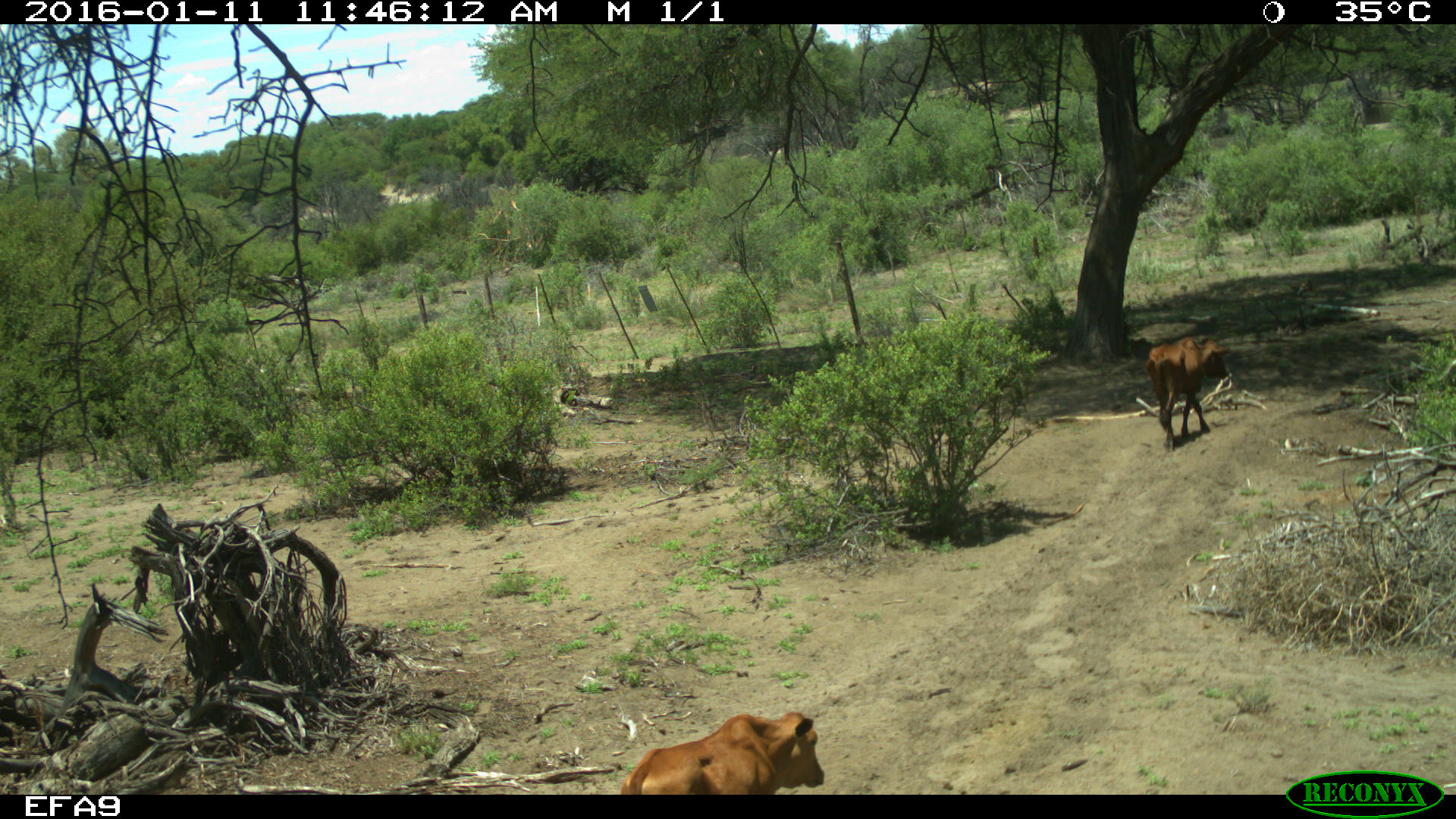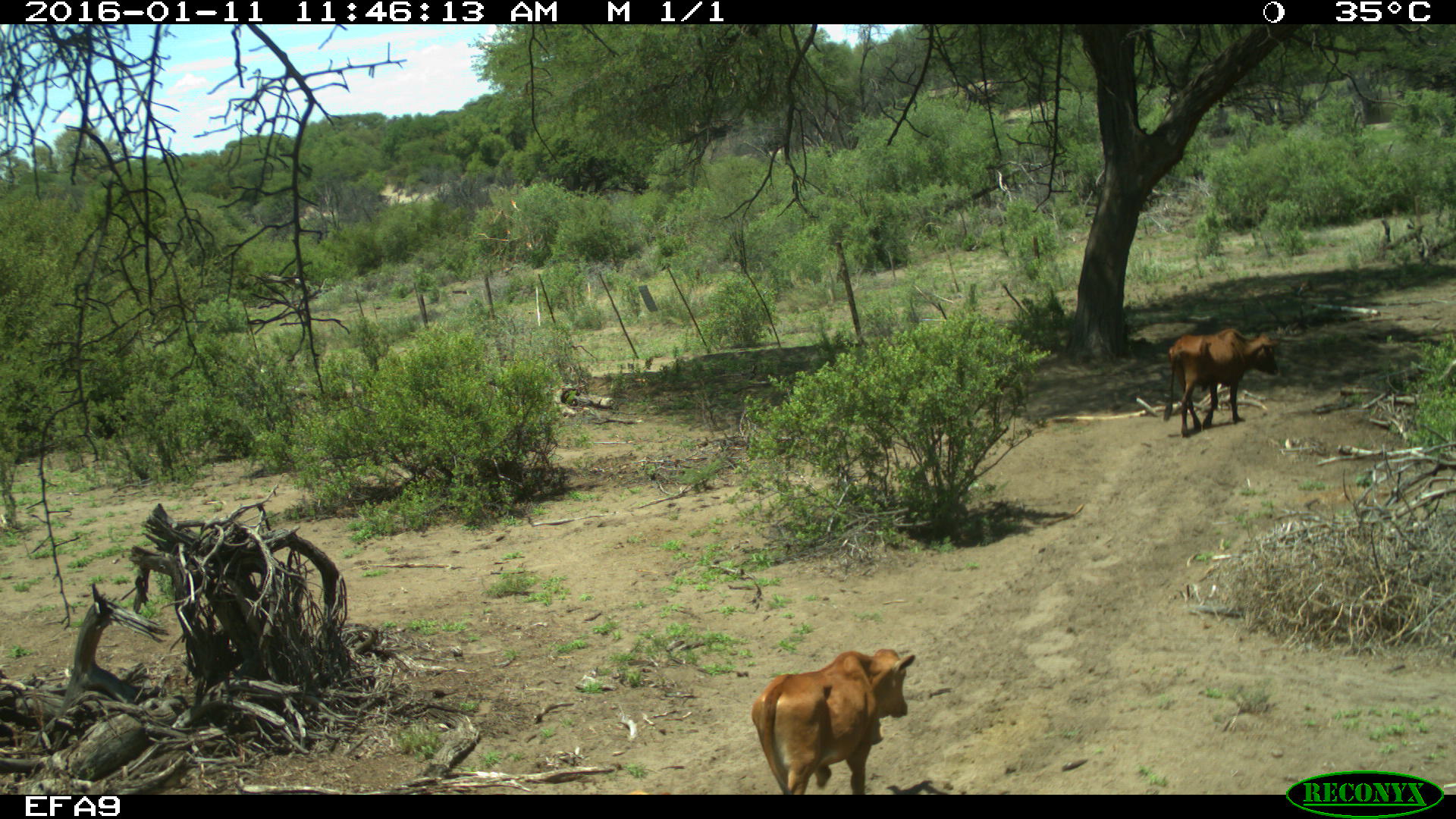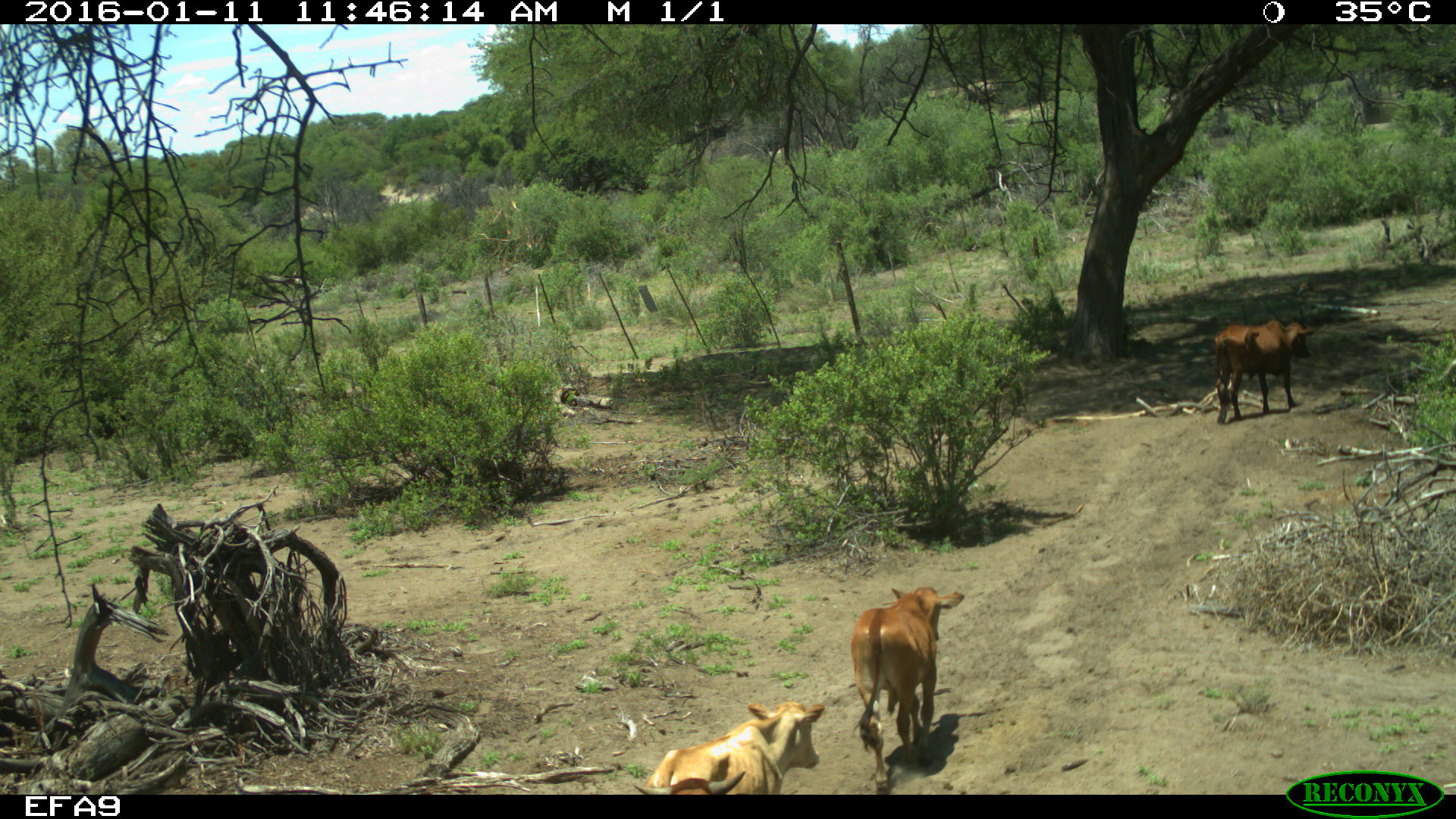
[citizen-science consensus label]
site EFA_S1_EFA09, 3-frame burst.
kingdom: Animalia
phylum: Chordata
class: Mammalia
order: Artiodactyla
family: Bovidae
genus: Bos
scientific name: Bos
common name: cattle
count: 2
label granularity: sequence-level